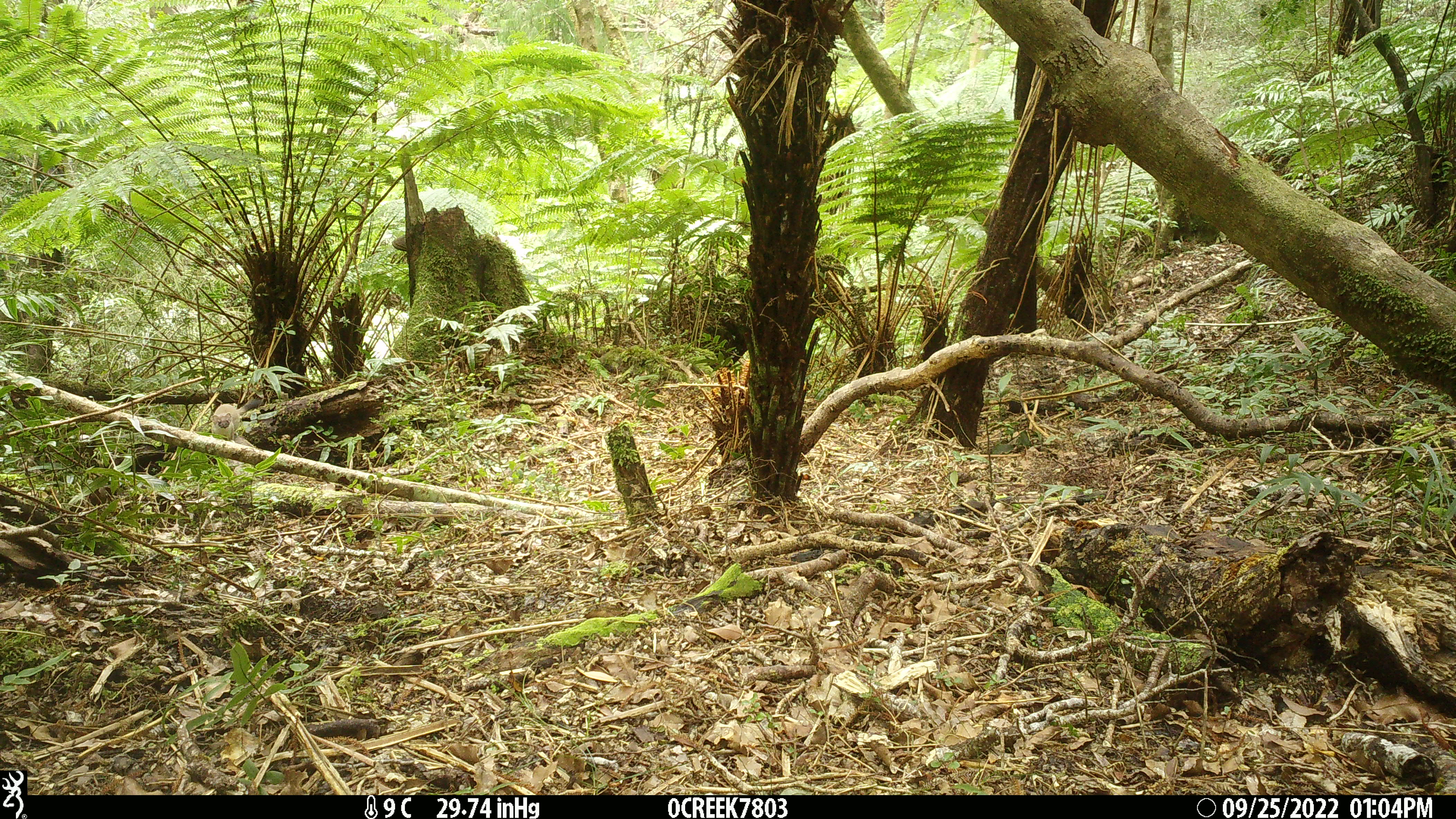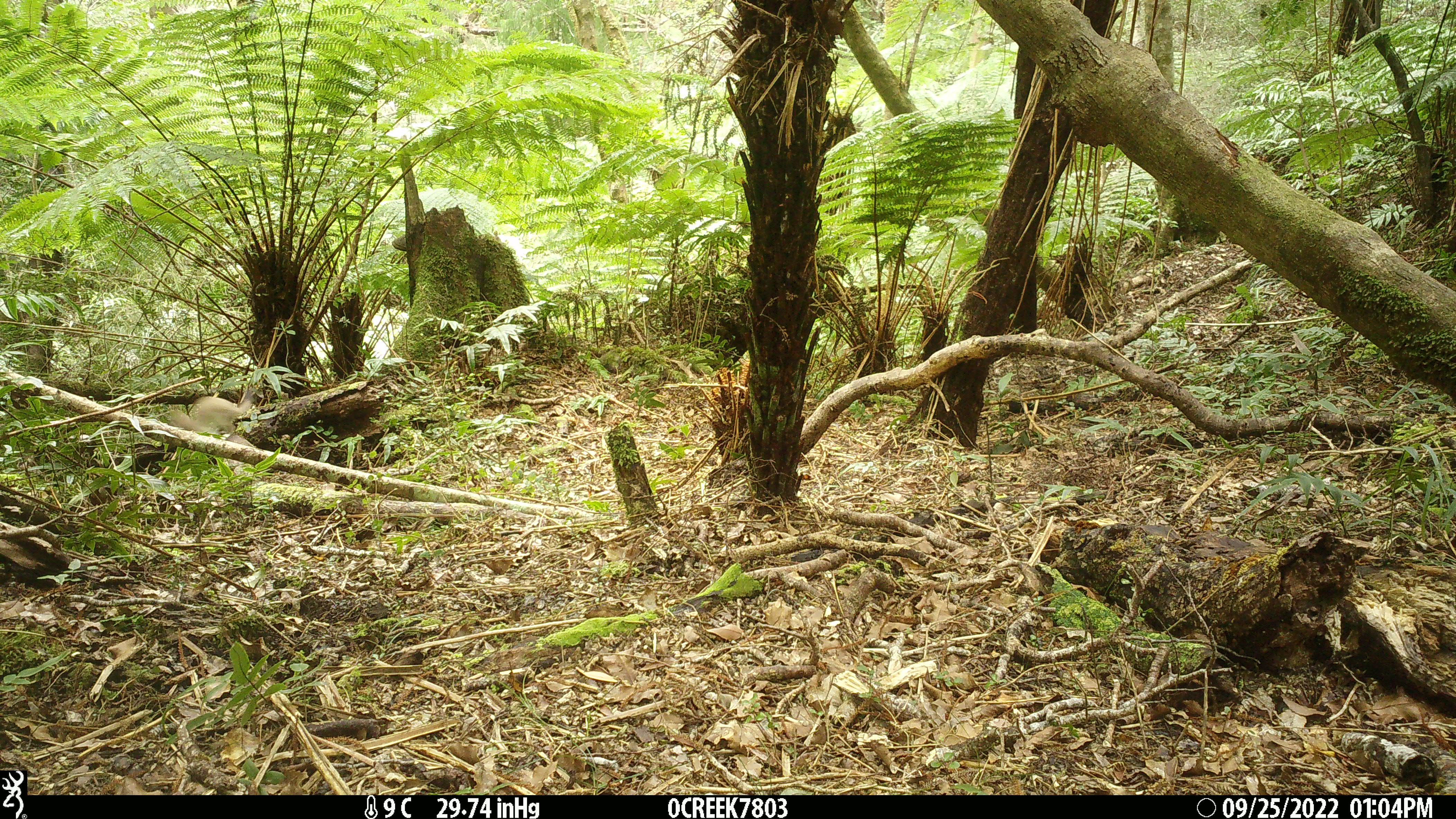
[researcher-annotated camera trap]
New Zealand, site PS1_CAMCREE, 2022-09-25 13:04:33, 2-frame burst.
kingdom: Animalia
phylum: Chordata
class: Mammalia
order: Carnivora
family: Mustelidae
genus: Mustela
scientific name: Mustela erminea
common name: stoat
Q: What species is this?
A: Stoat (Mustela erminea).